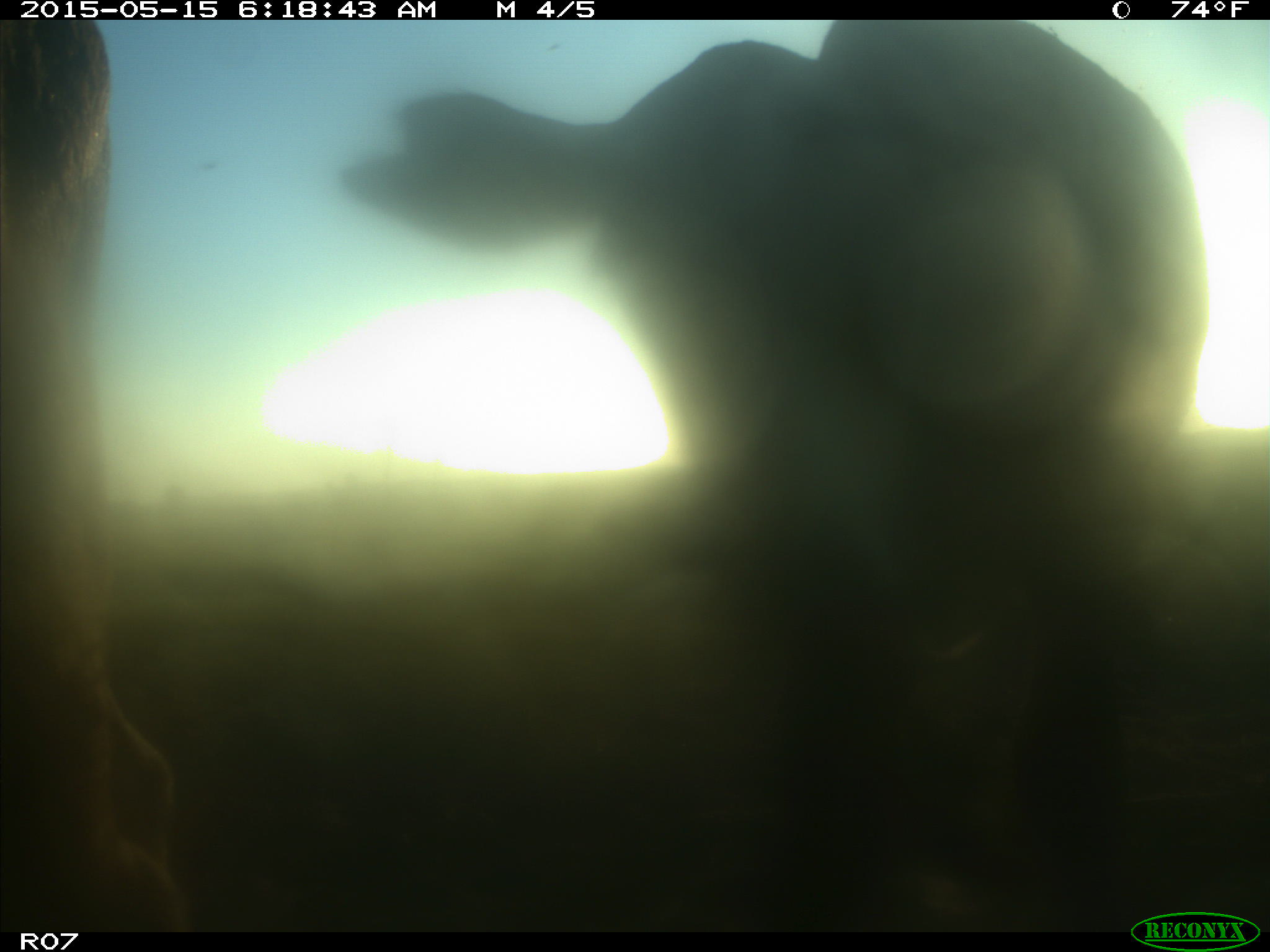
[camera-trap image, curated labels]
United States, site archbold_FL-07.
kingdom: Animalia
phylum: Chordata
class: Mammalia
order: Artiodactyla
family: Bovidae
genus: Bos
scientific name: Bos taurus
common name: domestic cow